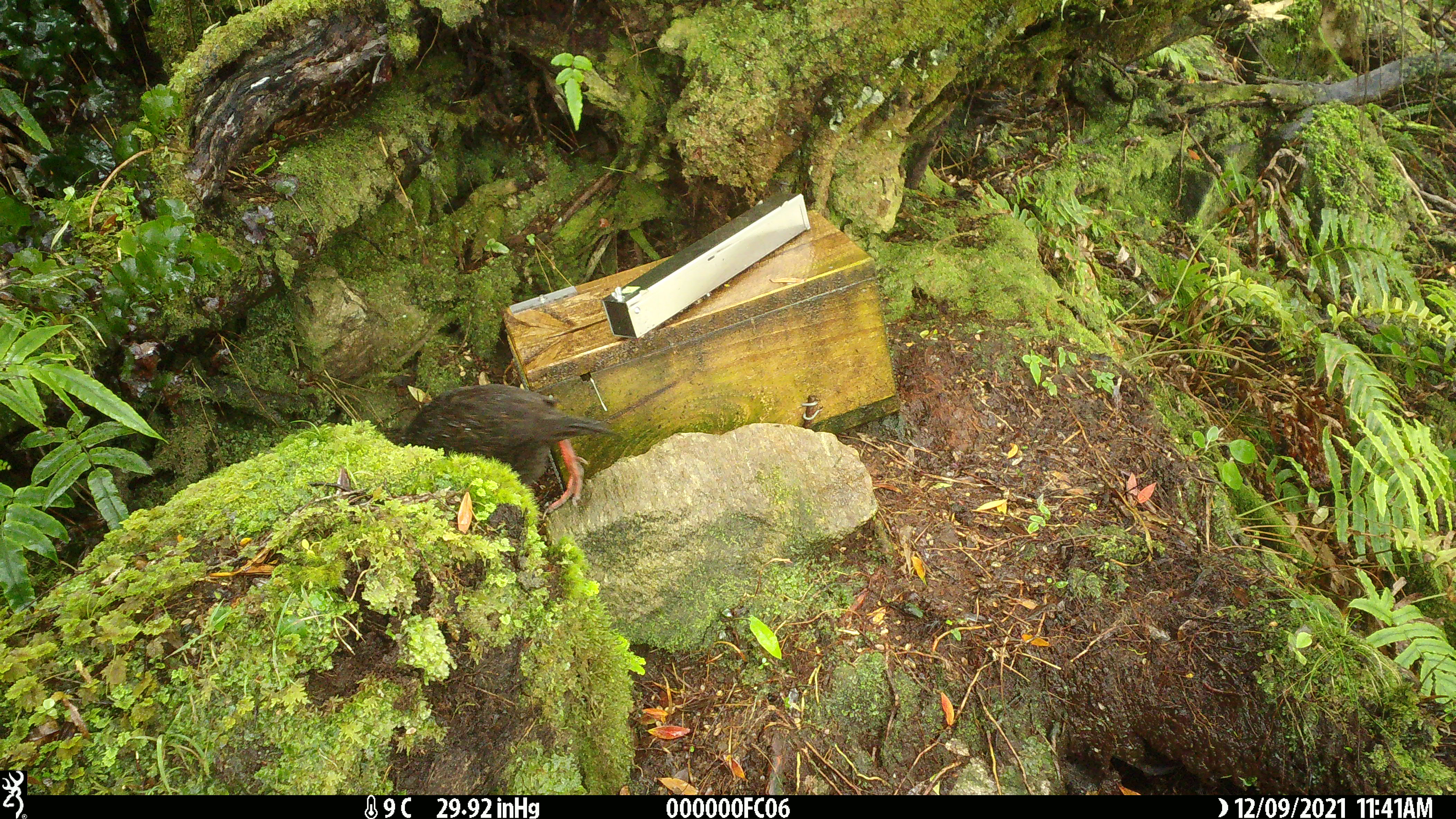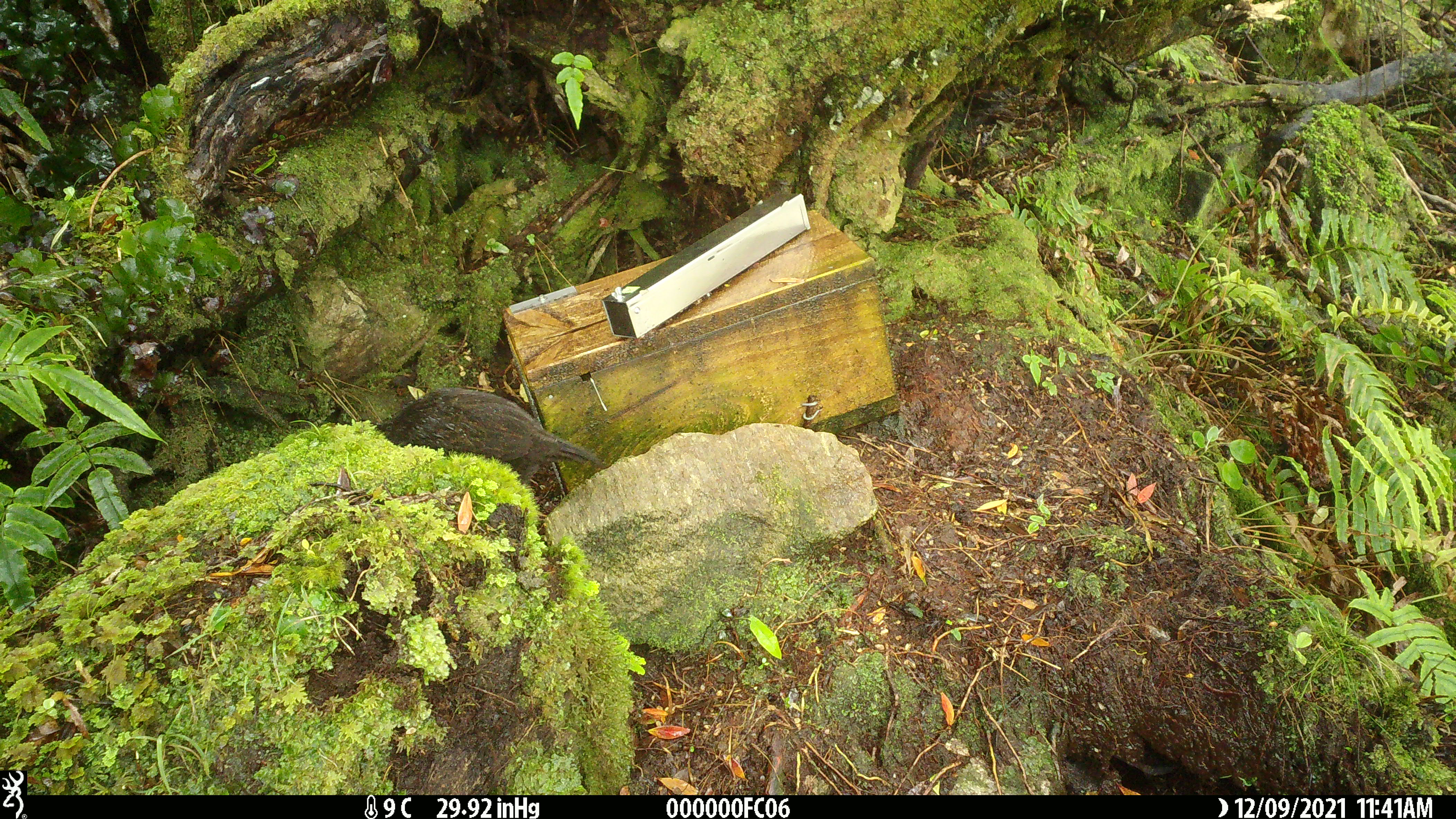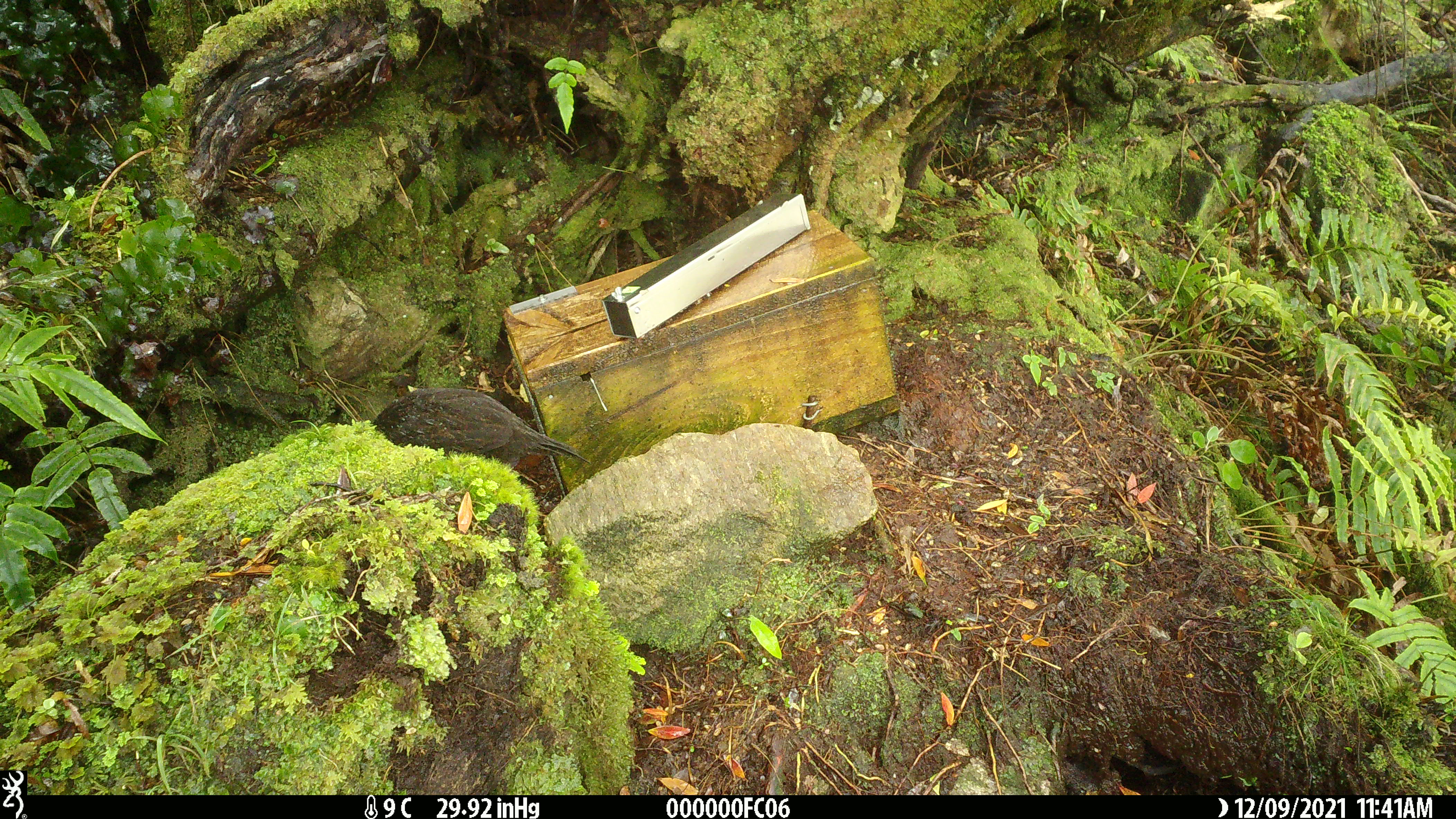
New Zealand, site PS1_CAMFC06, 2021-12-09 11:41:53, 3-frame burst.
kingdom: Animalia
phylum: Chordata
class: Aves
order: Gruiformes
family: Rallidae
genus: Gallirallus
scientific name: Gallirallus australis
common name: weka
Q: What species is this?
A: Weka (Gallirallus australis).